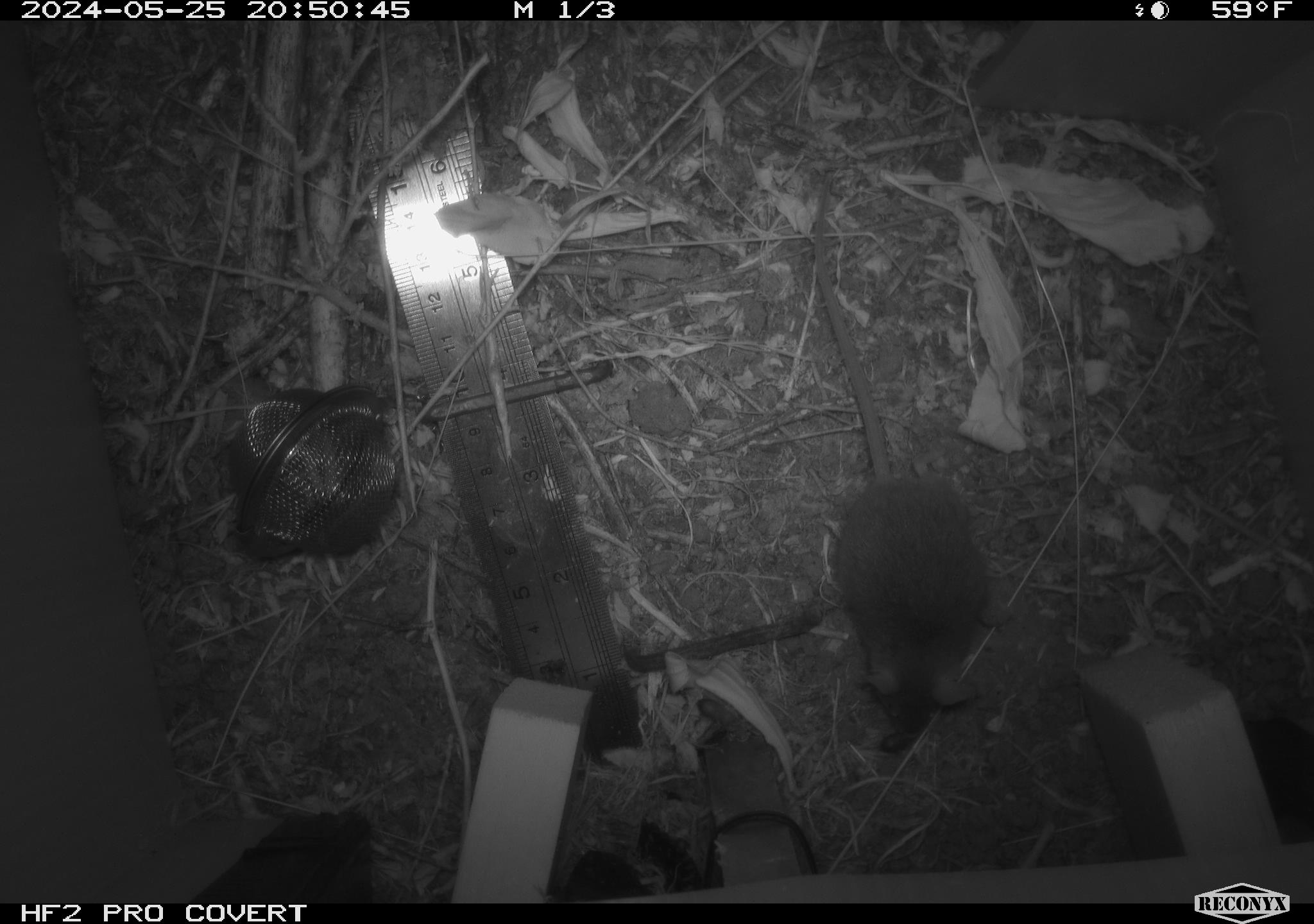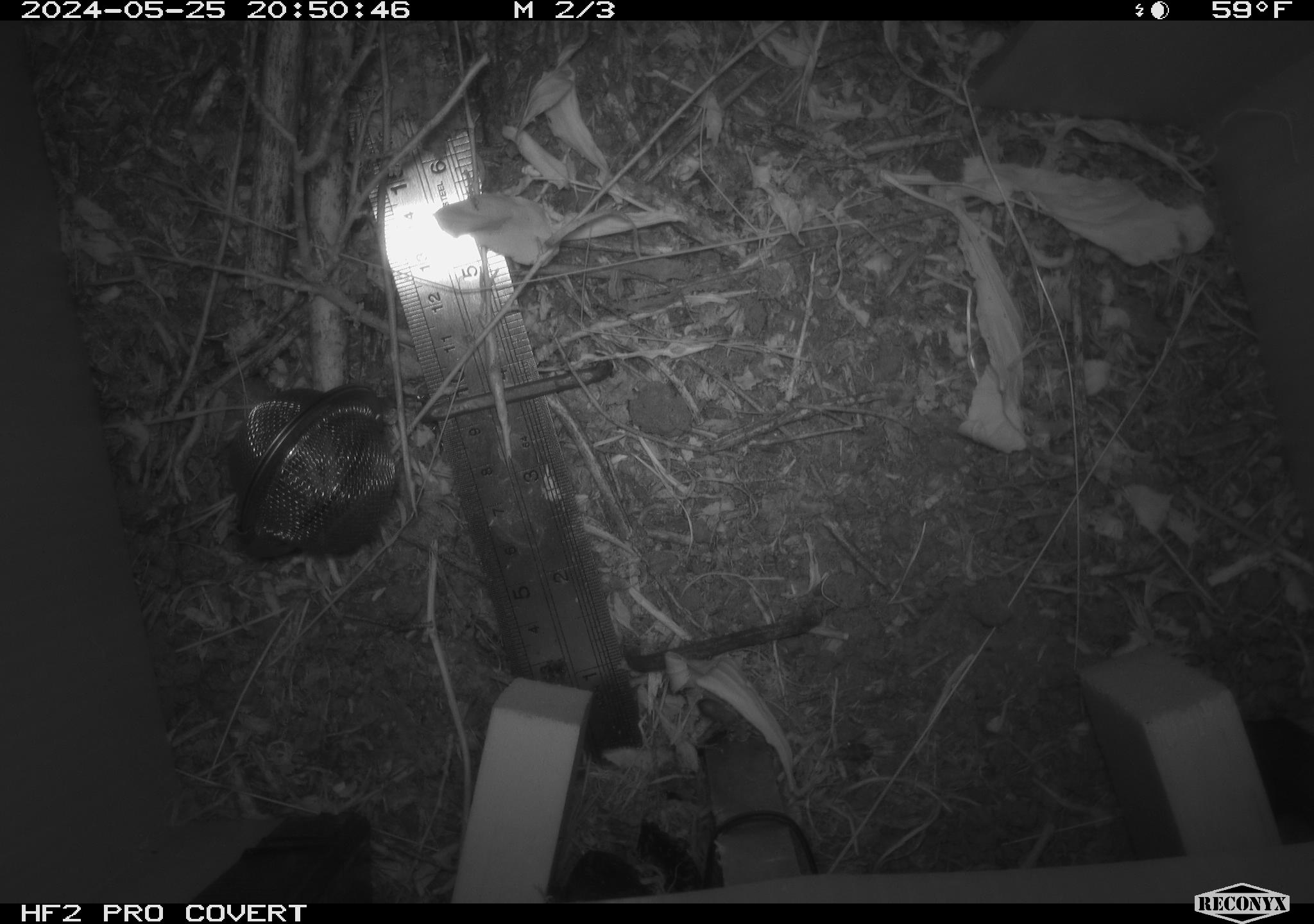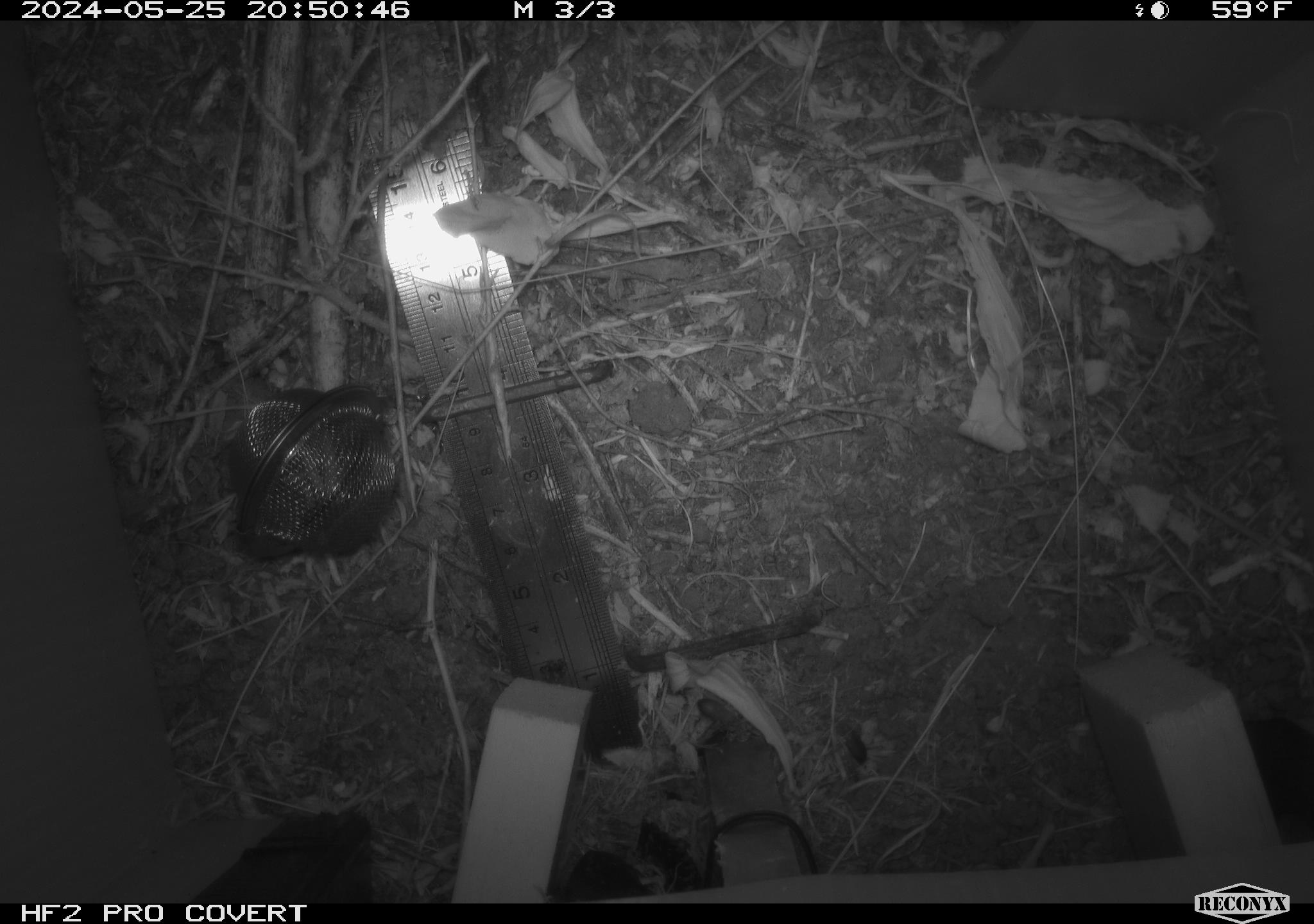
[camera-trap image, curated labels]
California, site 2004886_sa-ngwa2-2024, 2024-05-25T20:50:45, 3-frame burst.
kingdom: Animalia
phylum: Chordata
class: Mammalia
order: Rodentia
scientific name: Rodentia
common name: mouse species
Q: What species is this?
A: Mouse species (Rodentia).